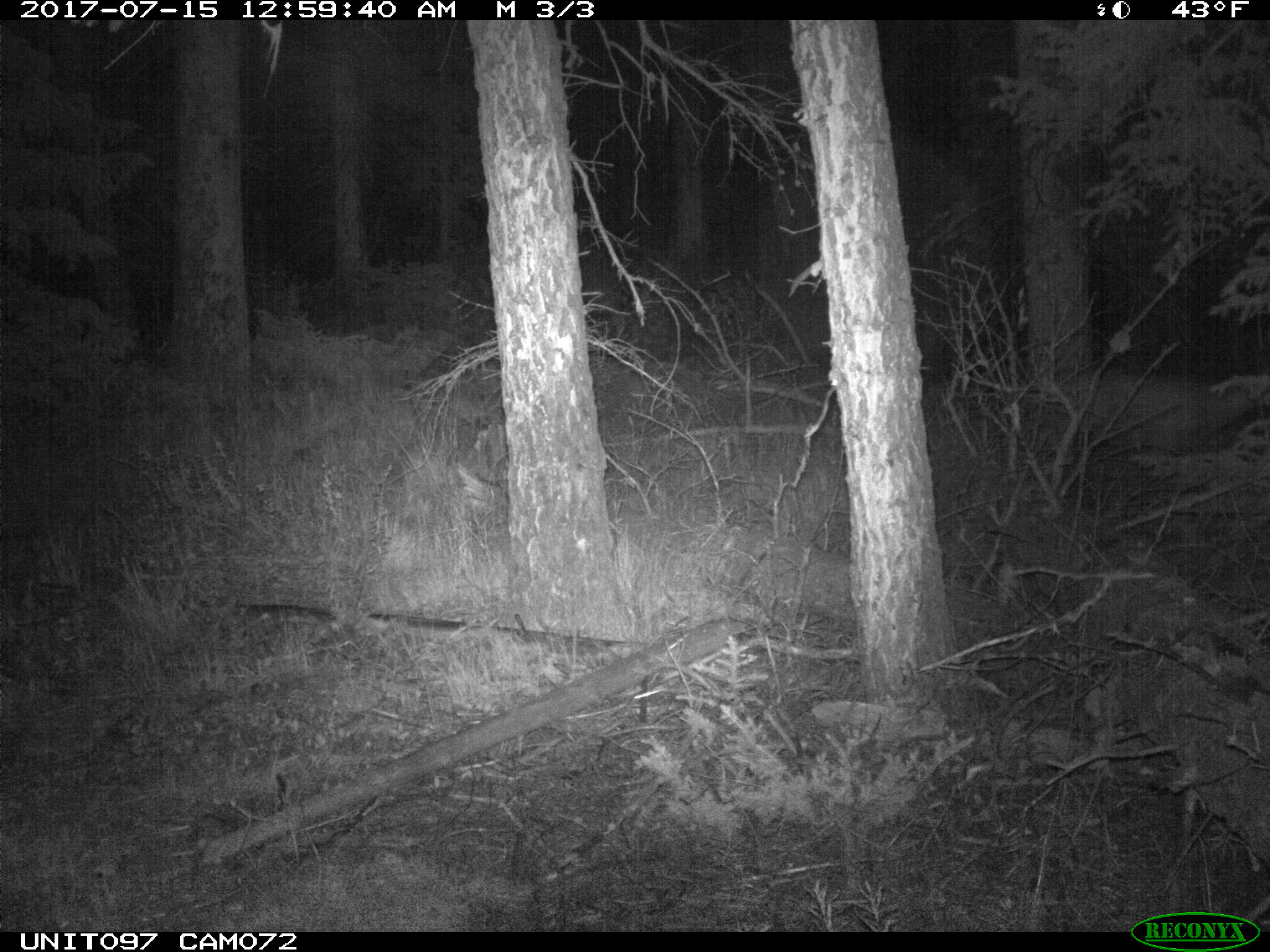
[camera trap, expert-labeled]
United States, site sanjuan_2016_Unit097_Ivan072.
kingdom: Animalia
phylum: Chordata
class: Mammalia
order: Artiodactyla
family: Cervidae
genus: Odocoileus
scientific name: Odocoileus hemionus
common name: mule deer